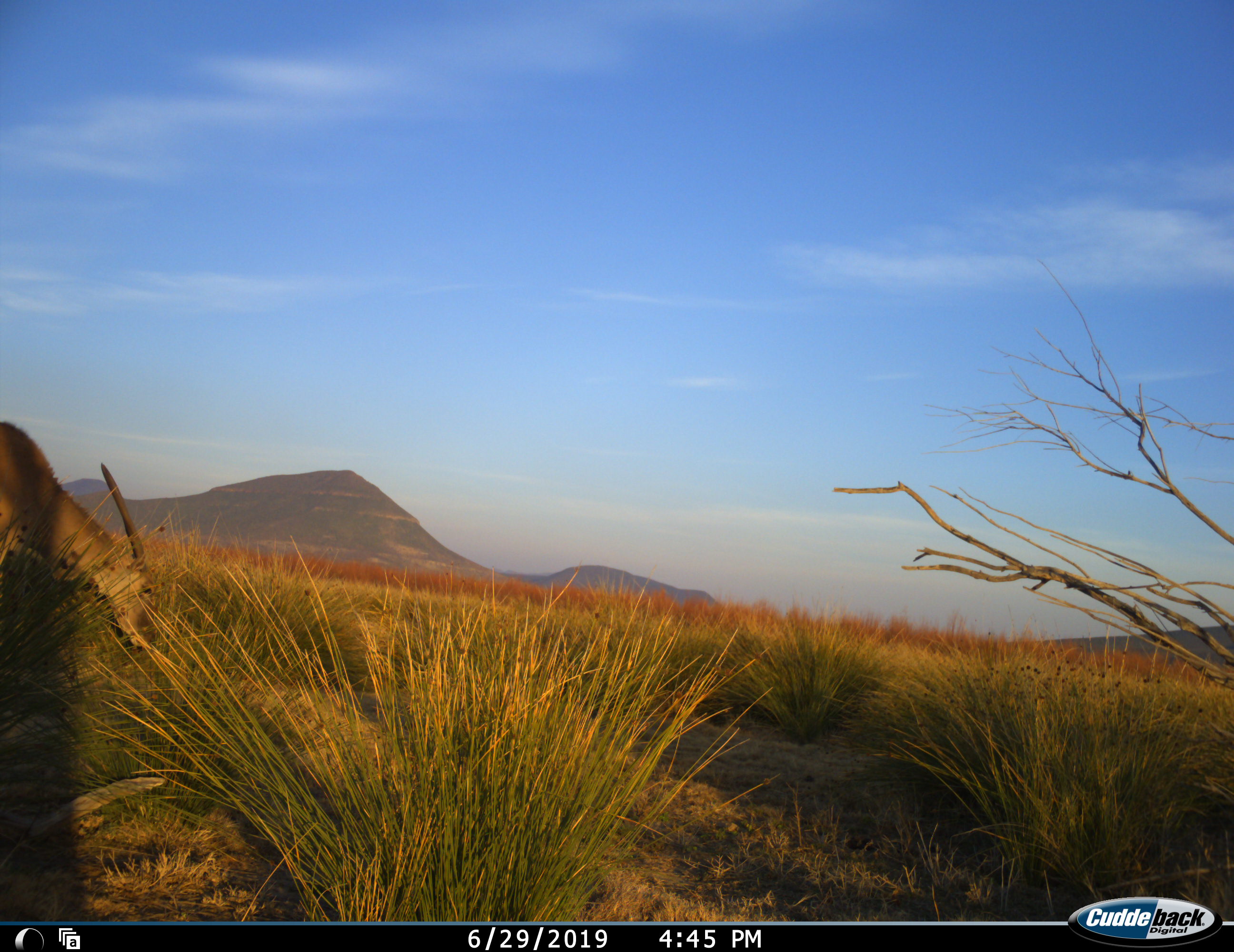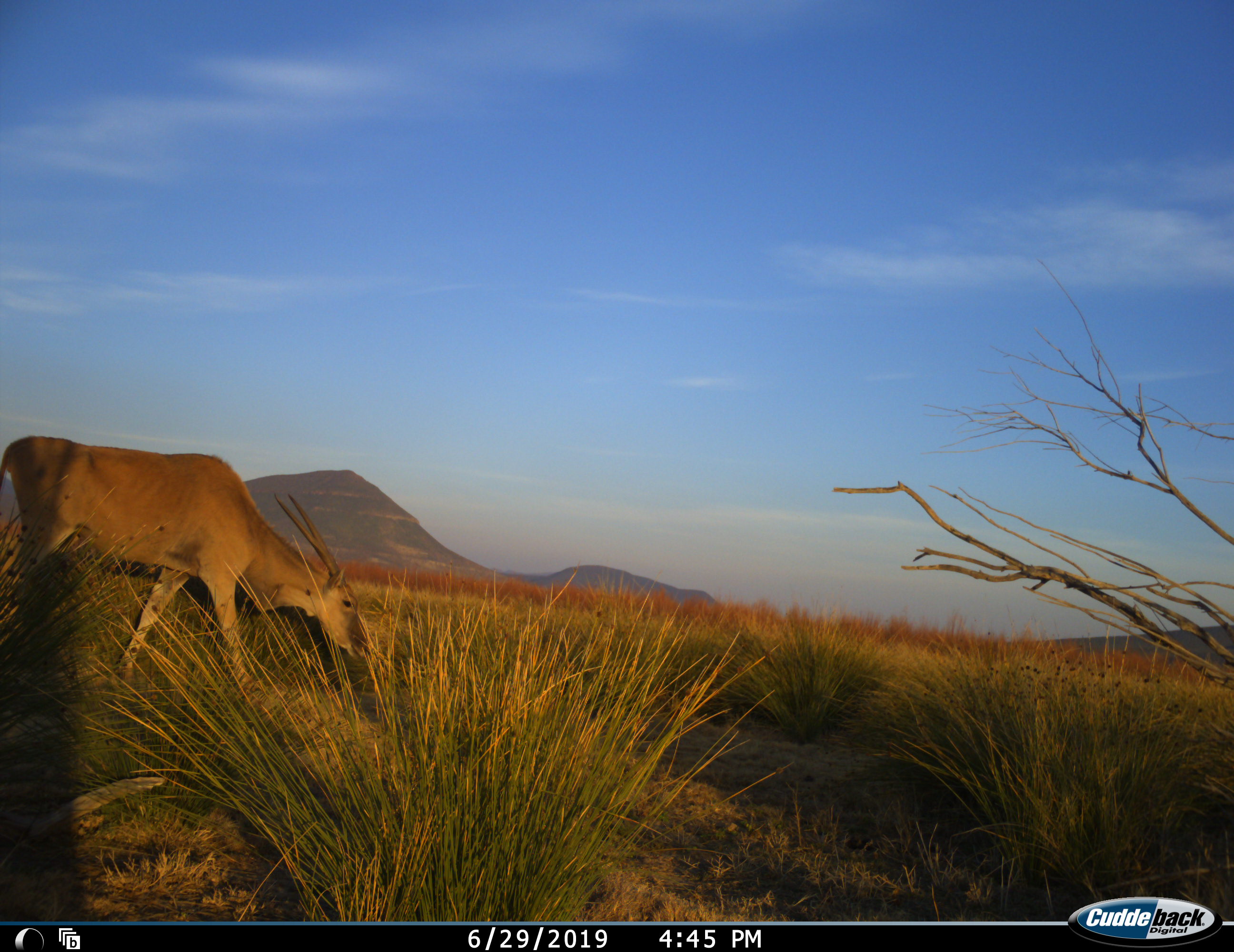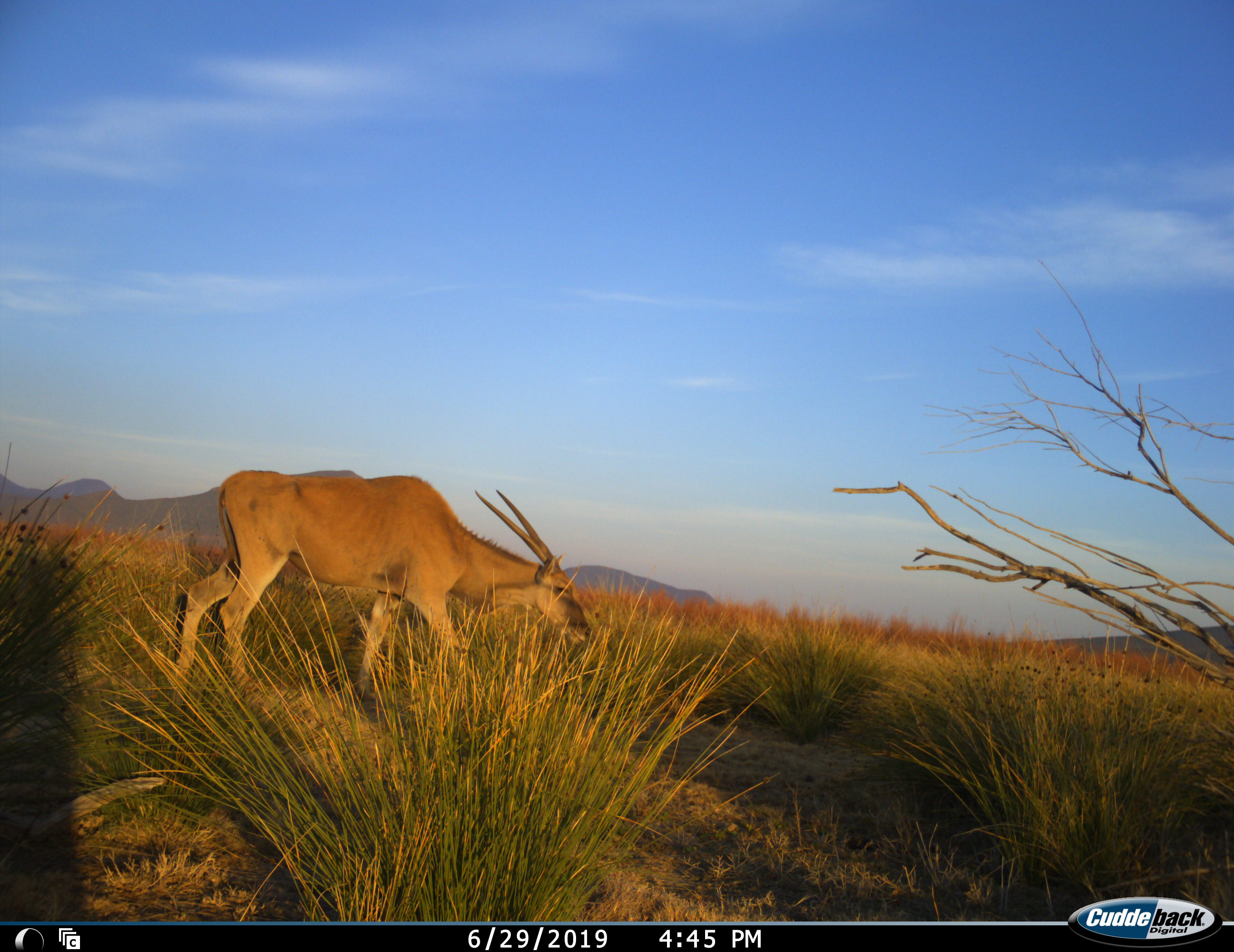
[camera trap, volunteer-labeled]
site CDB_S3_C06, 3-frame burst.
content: unidentified animal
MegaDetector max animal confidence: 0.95